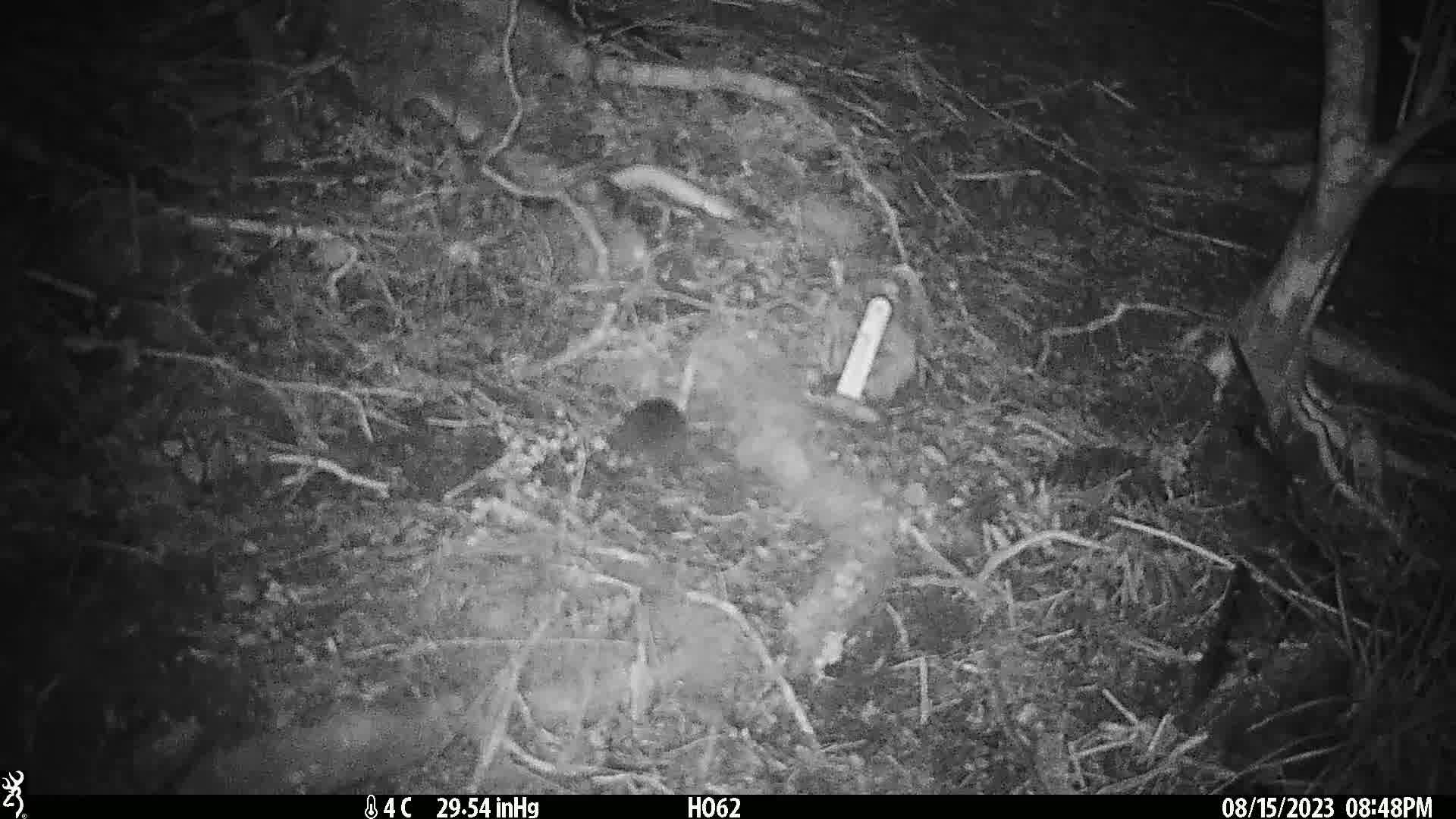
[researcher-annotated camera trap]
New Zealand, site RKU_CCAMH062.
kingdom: Animalia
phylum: Chordata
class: Mammalia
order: Rodentia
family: Muridae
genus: Rattus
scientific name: Rattus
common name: rat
Rat (Rattus).